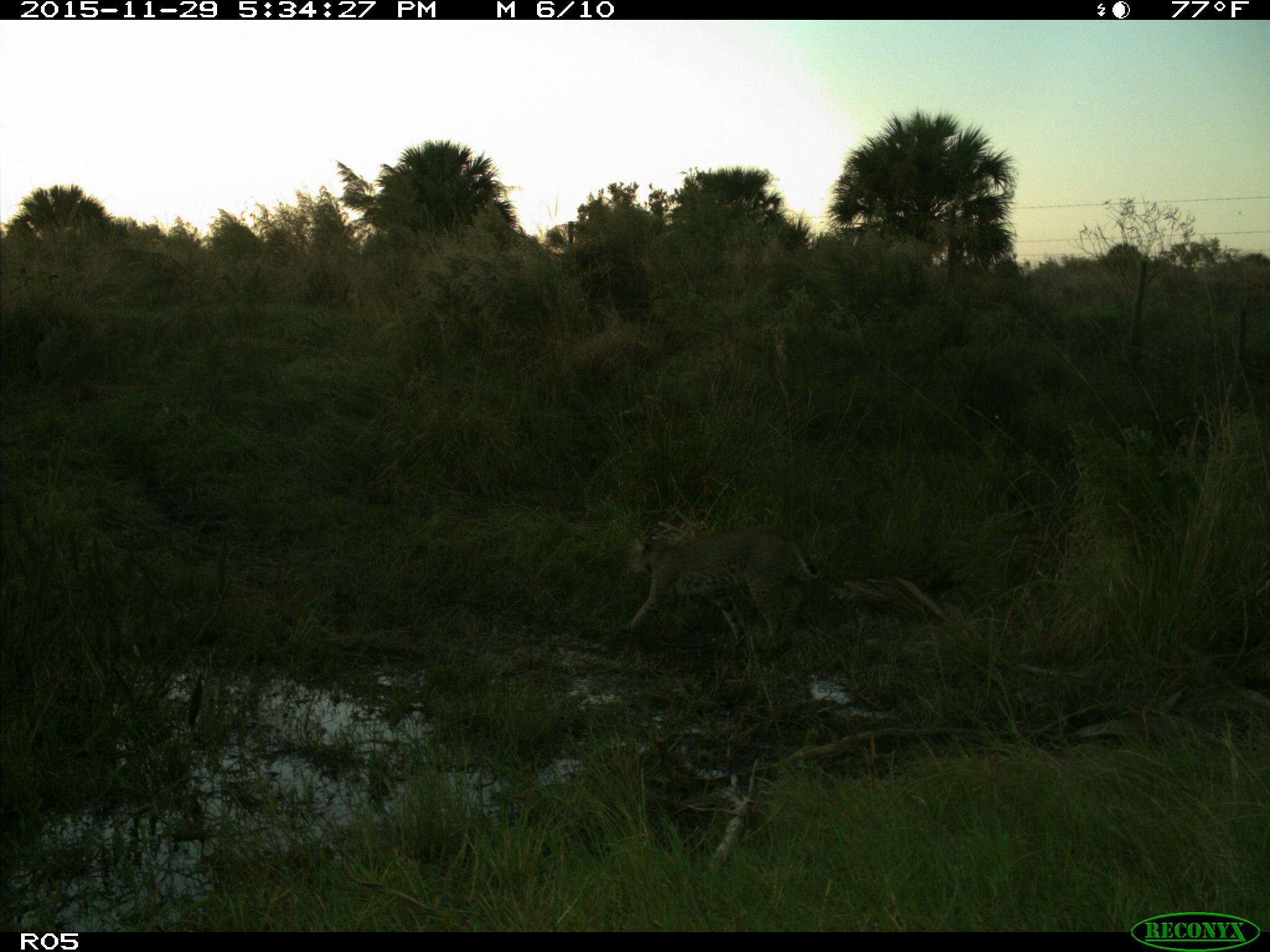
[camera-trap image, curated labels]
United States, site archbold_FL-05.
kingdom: Animalia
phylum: Chordata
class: Mammalia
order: Carnivora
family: Felidae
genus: Lynx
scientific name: Lynx rufus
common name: bobcat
Lynx rufus (bobcat).